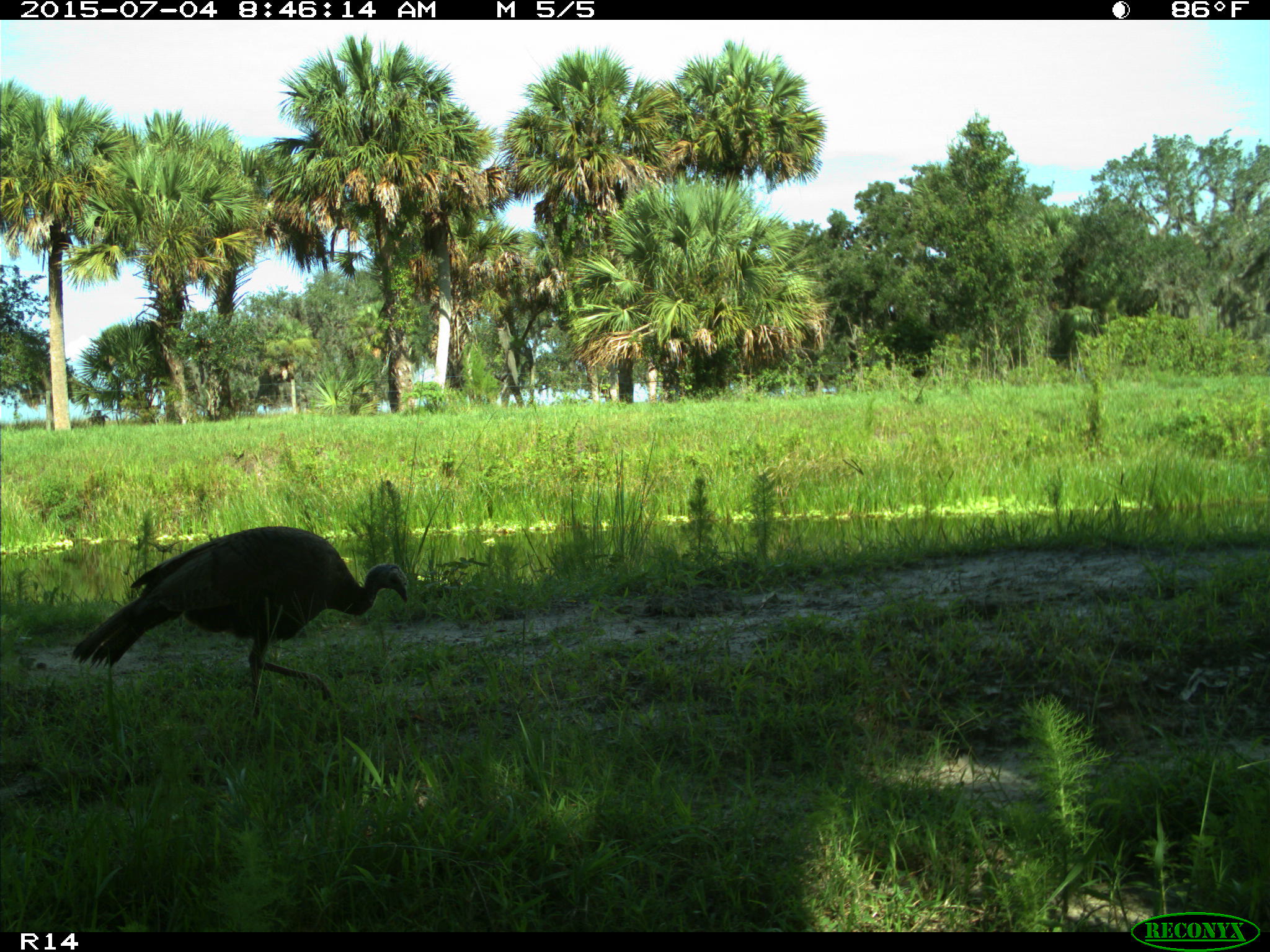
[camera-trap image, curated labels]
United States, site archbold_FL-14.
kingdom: Animalia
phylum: Chordata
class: Aves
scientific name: Aves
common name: birds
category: unidentified bird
Unidentified bird (birds) (Aves).